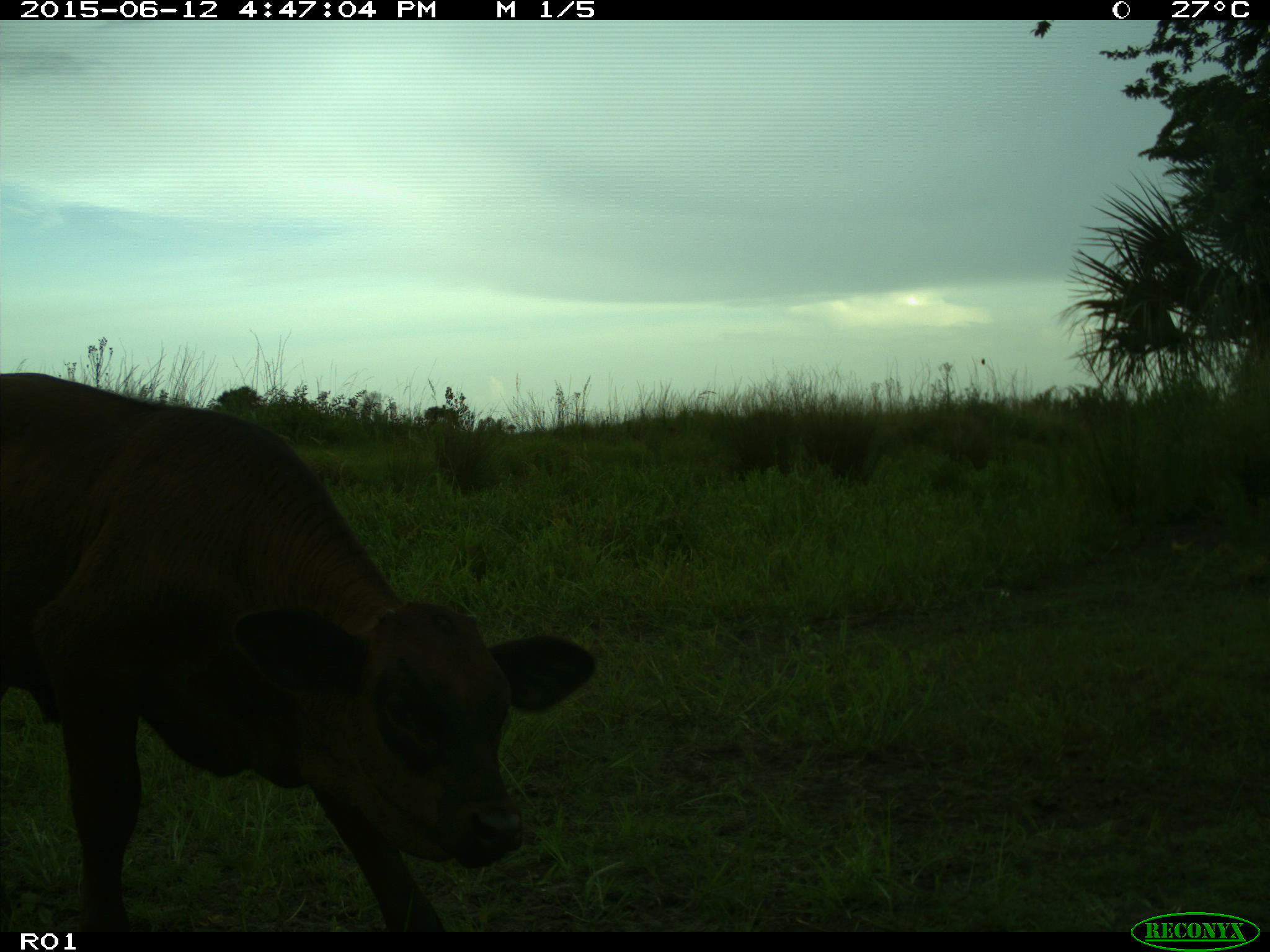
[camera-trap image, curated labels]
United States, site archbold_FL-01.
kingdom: Animalia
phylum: Chordata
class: Mammalia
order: Artiodactyla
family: Bovidae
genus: Bos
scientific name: Bos taurus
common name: domestic cow